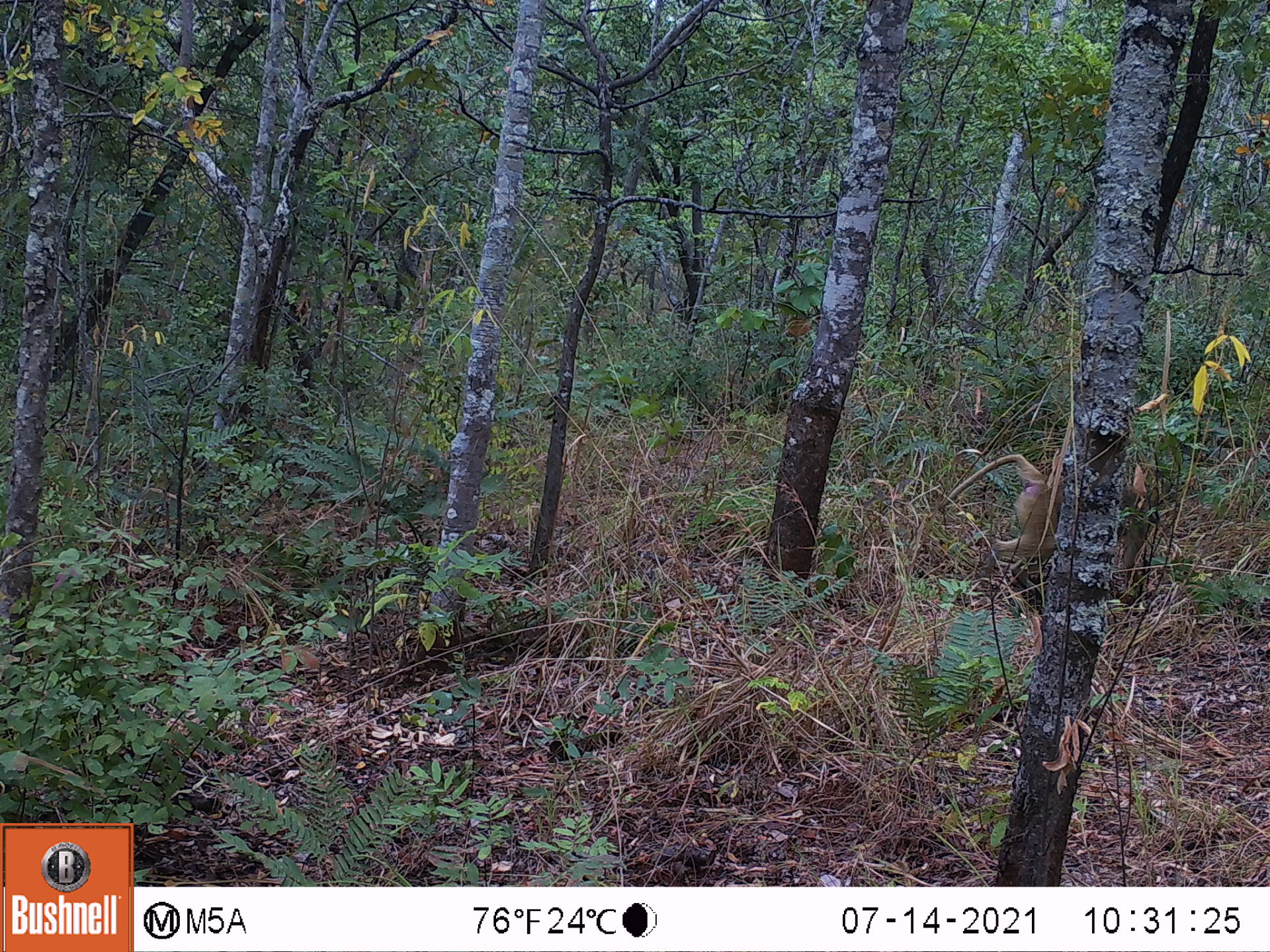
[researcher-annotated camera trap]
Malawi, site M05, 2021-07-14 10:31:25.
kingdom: Animalia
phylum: Chordata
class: Mammalia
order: Primates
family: Cercopithecidae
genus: Papio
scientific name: Papio cynocephalus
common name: yellow baboon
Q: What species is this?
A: Yellow baboon (Papio cynocephalus).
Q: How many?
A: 1.